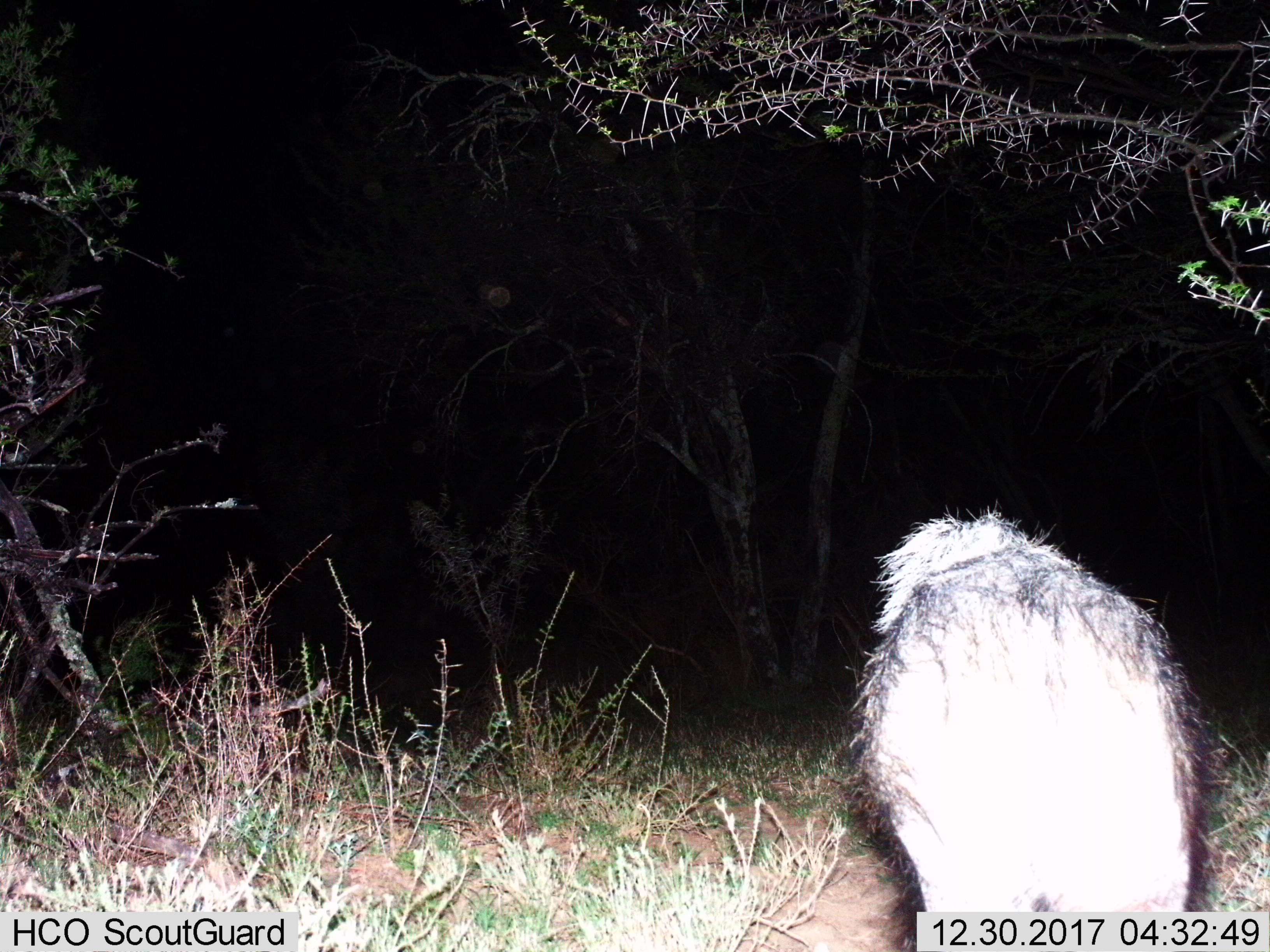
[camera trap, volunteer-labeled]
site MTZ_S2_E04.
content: unidentified animal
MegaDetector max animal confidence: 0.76